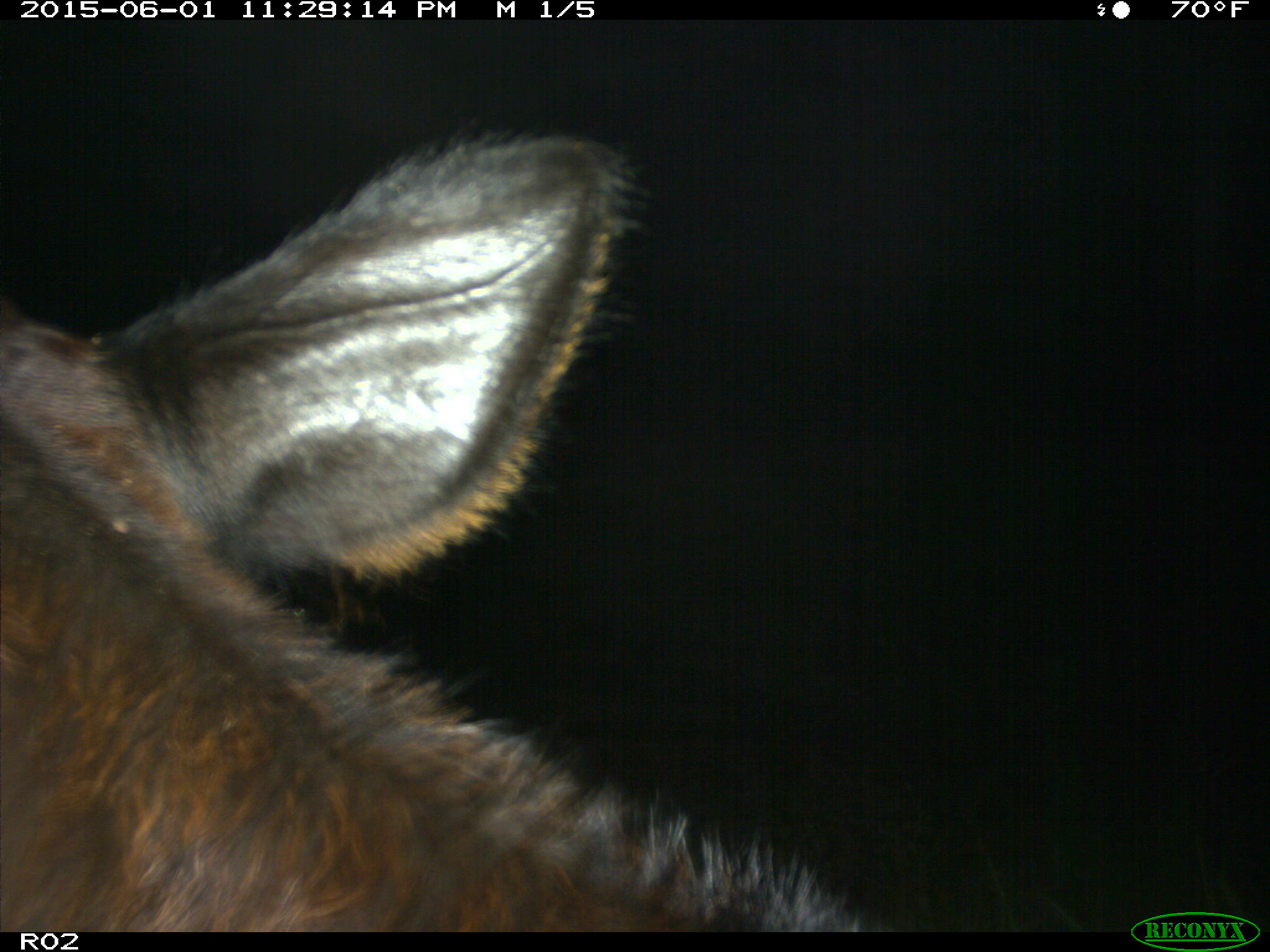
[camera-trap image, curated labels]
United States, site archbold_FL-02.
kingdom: Animalia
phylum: Chordata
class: Mammalia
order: Artiodactyla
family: Bovidae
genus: Bos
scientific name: Bos taurus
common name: domestic cow